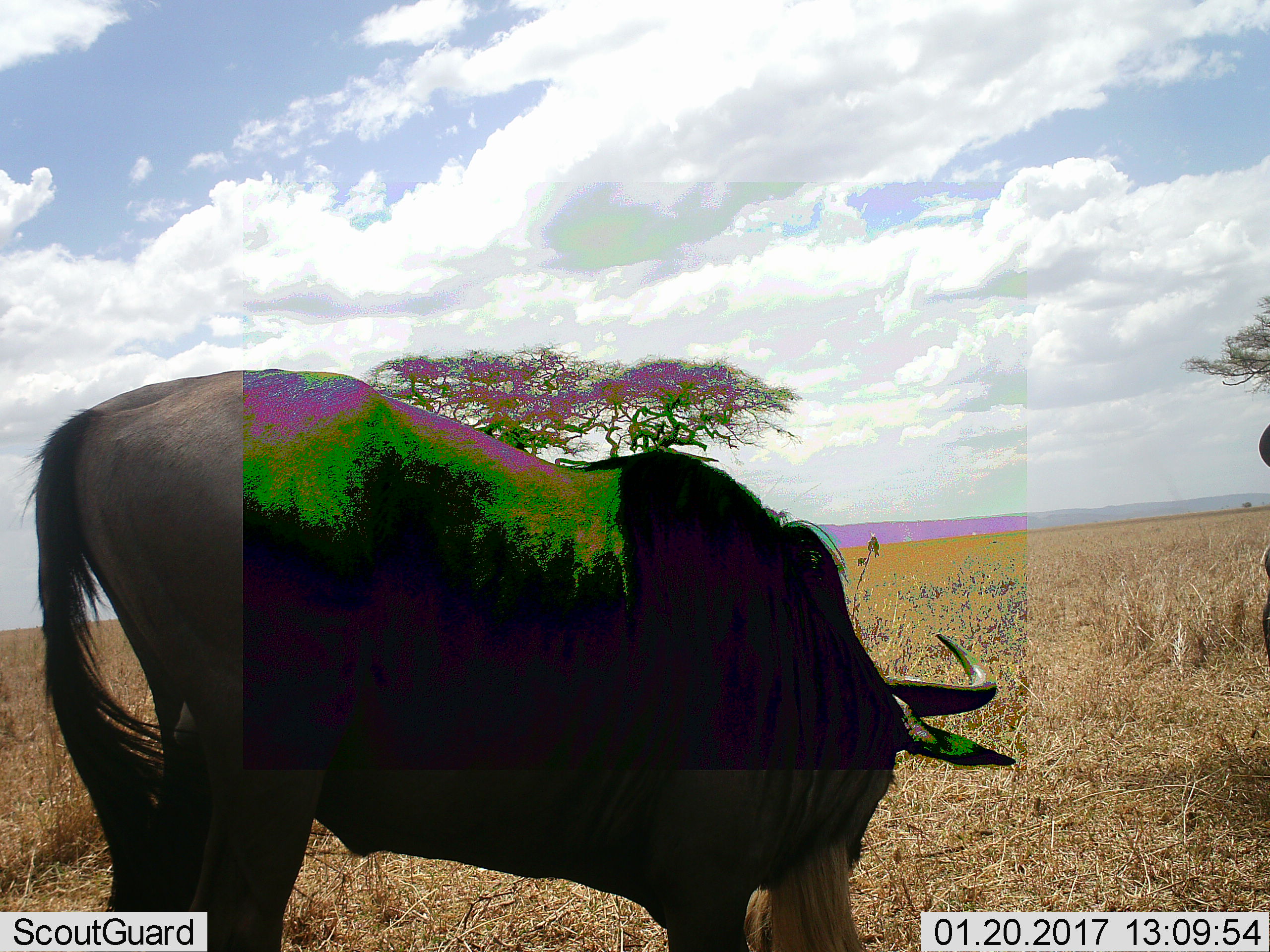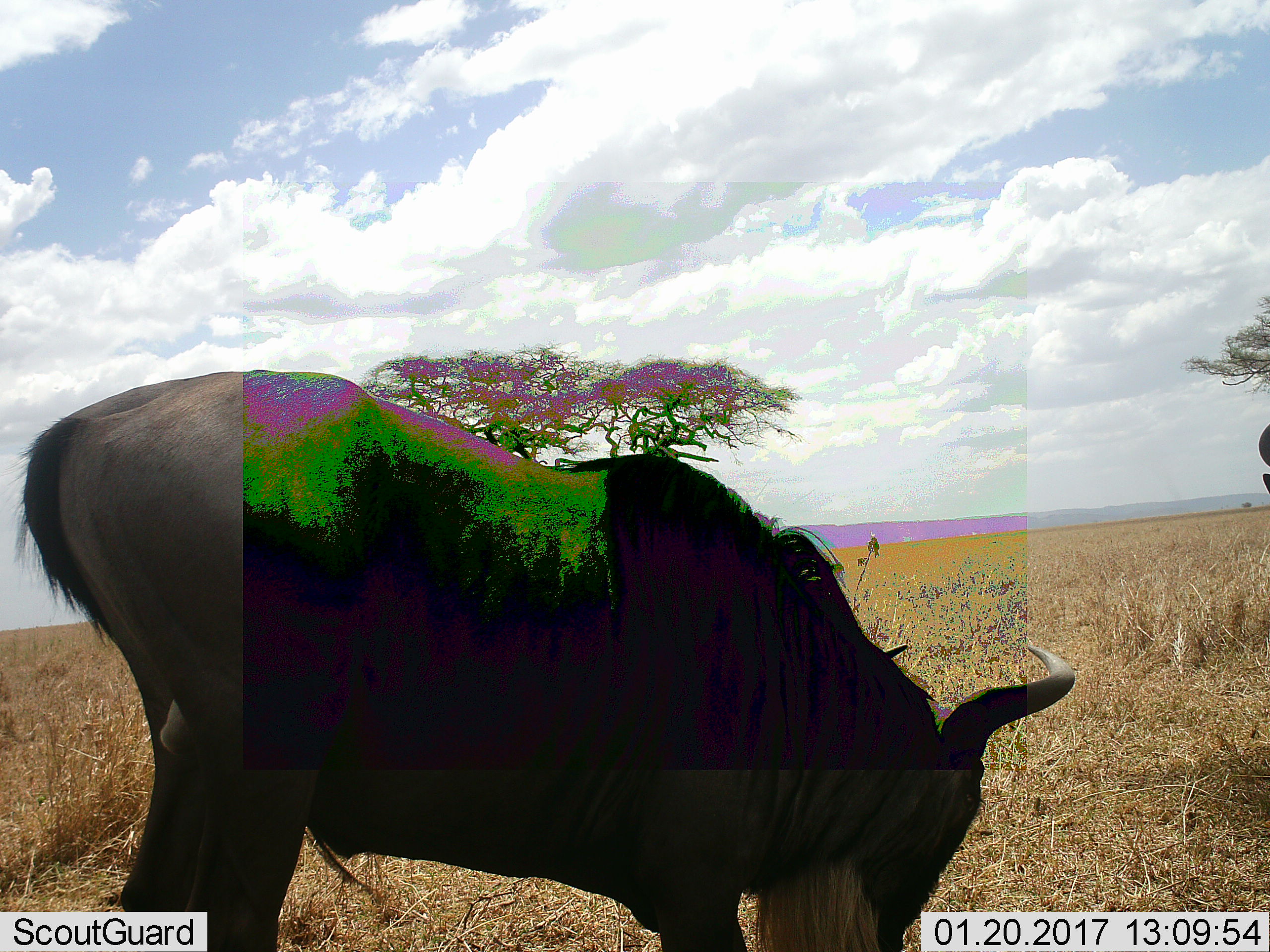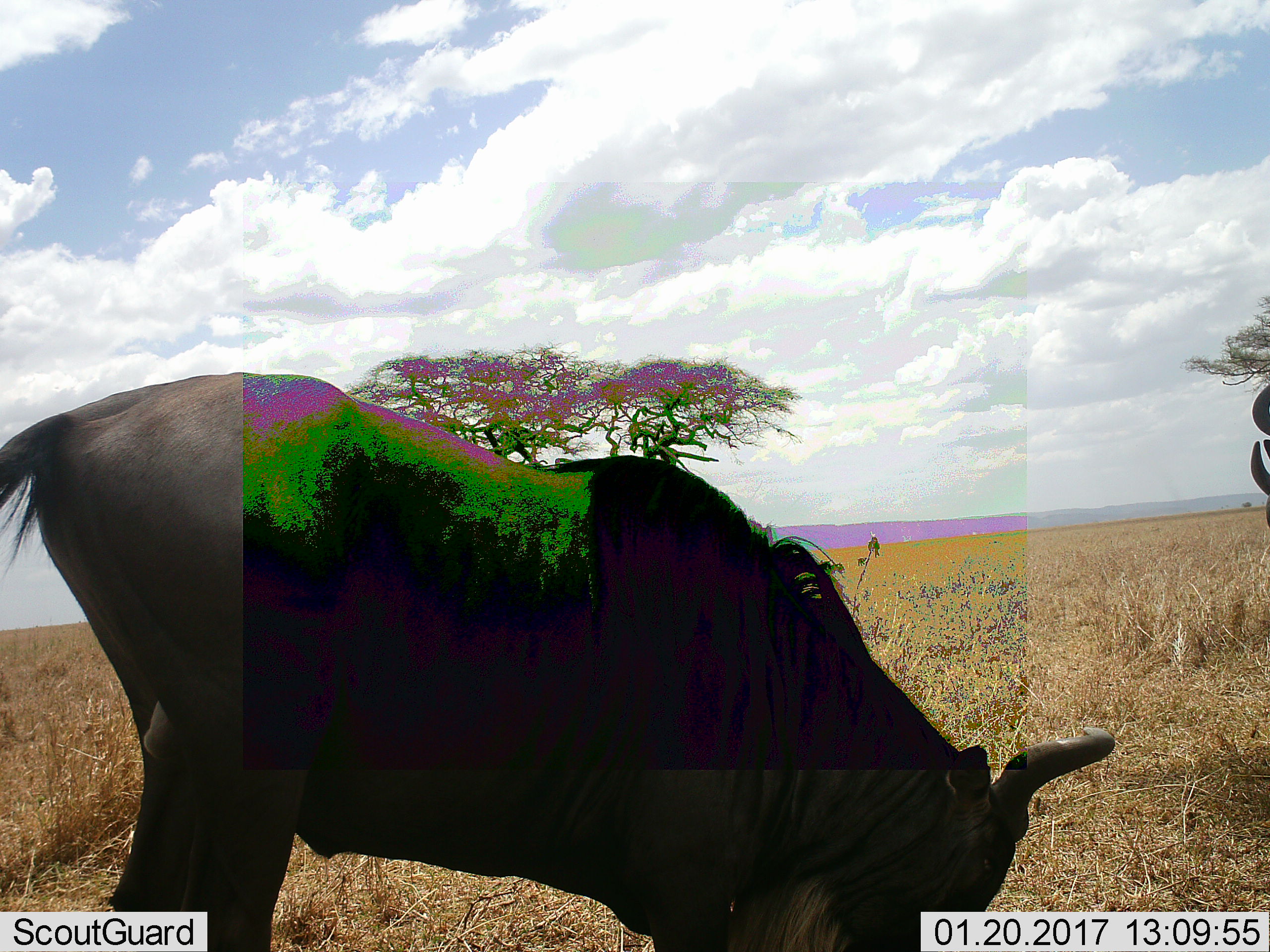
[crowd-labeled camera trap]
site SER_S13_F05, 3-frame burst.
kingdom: Animalia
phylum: Chordata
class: Mammalia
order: Artiodactyla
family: Bovidae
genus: Connochaetes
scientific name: Connochaetes taurinus taurinus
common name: blue wildebeest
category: wildebeestblue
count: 2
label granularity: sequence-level